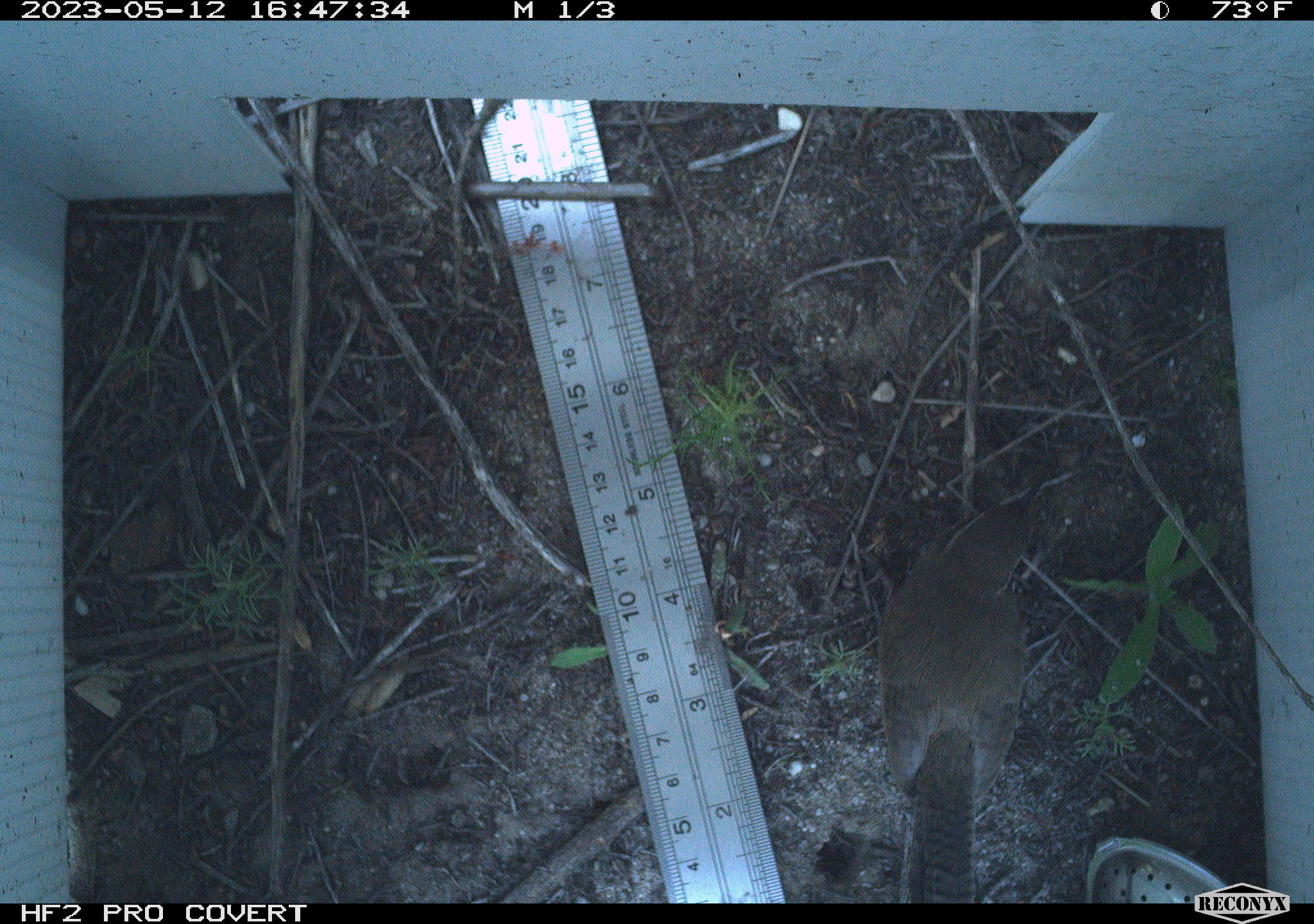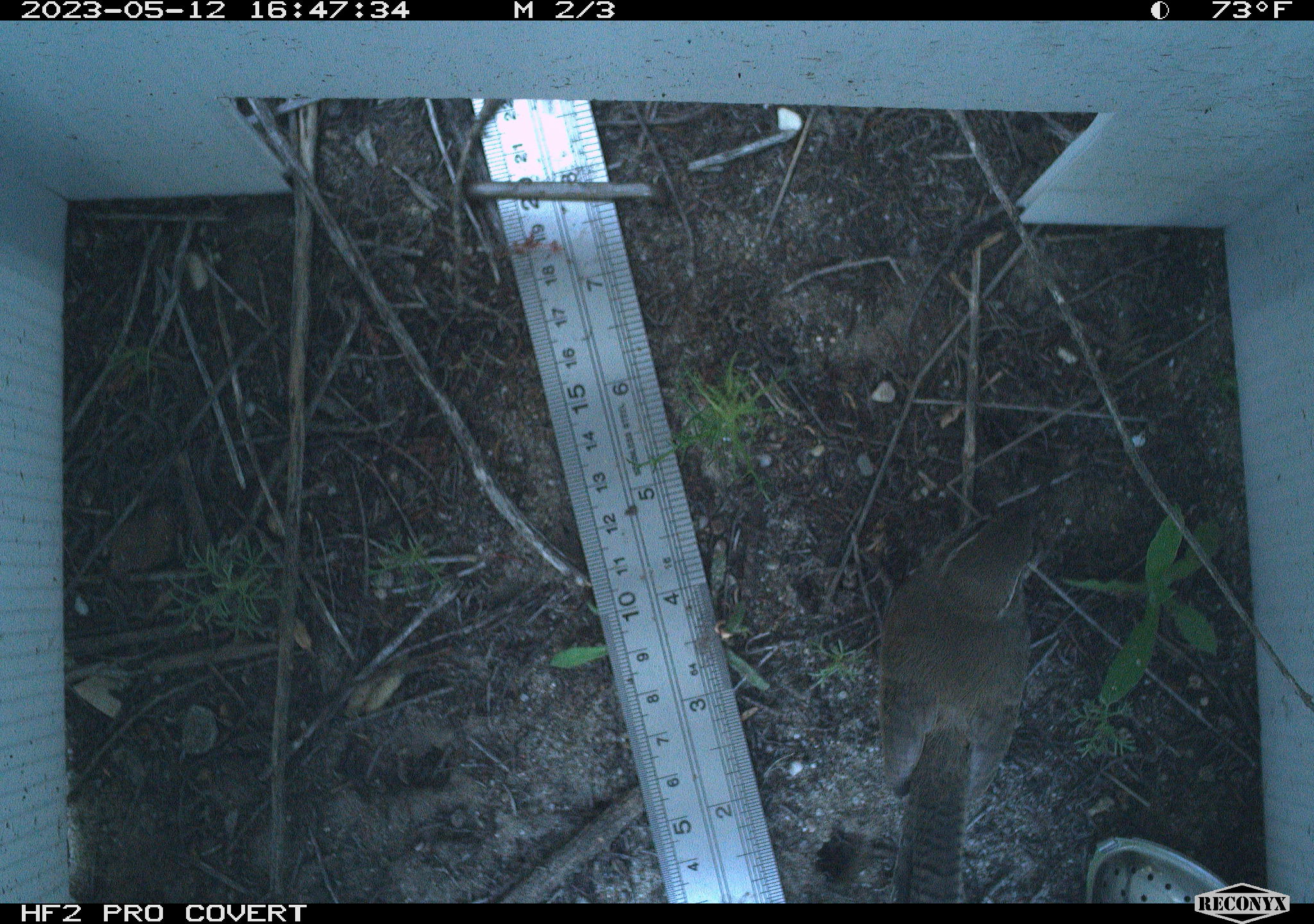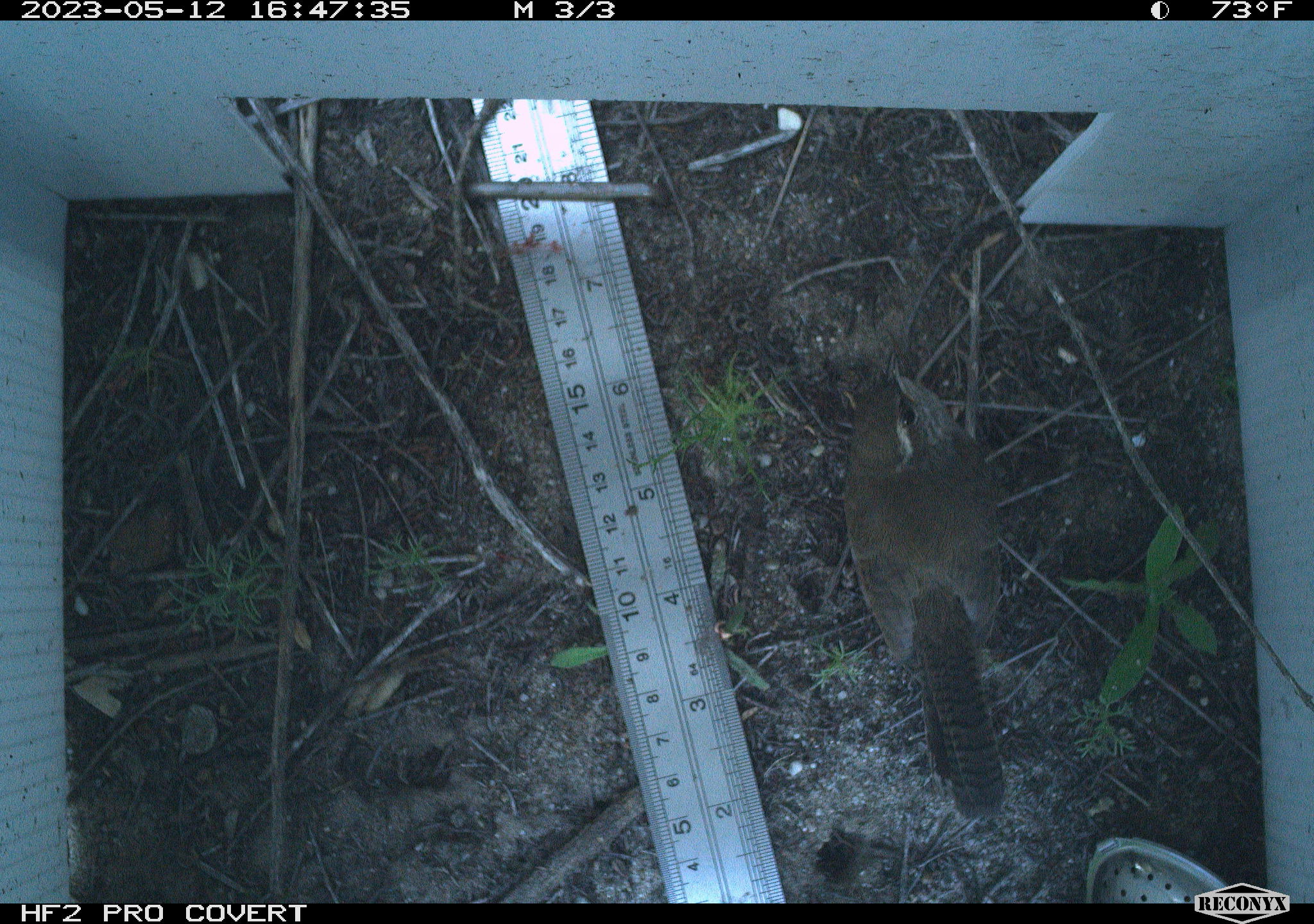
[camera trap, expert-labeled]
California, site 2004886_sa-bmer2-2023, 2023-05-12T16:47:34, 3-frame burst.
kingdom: Animalia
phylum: Chordata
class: Aves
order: Passeriformes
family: Troglodytidae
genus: Thryomanes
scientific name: Thryomanes bewickii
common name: bewick's wren